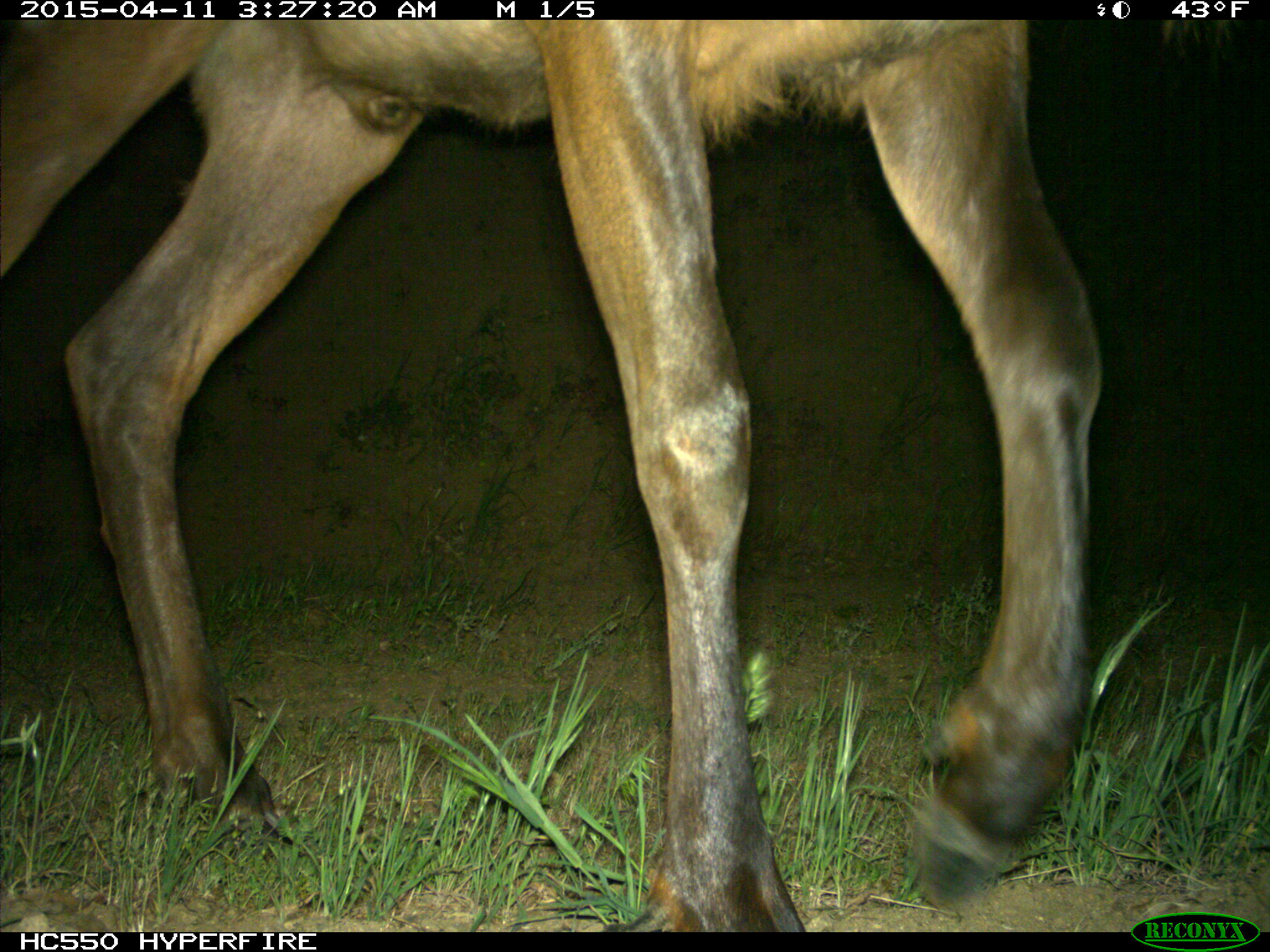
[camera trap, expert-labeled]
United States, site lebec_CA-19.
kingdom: Animalia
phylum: Chordata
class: Mammalia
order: Artiodactyla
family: Cervidae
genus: Cervus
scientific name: Cervus canadensis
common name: elk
Cervus canadensis (elk).